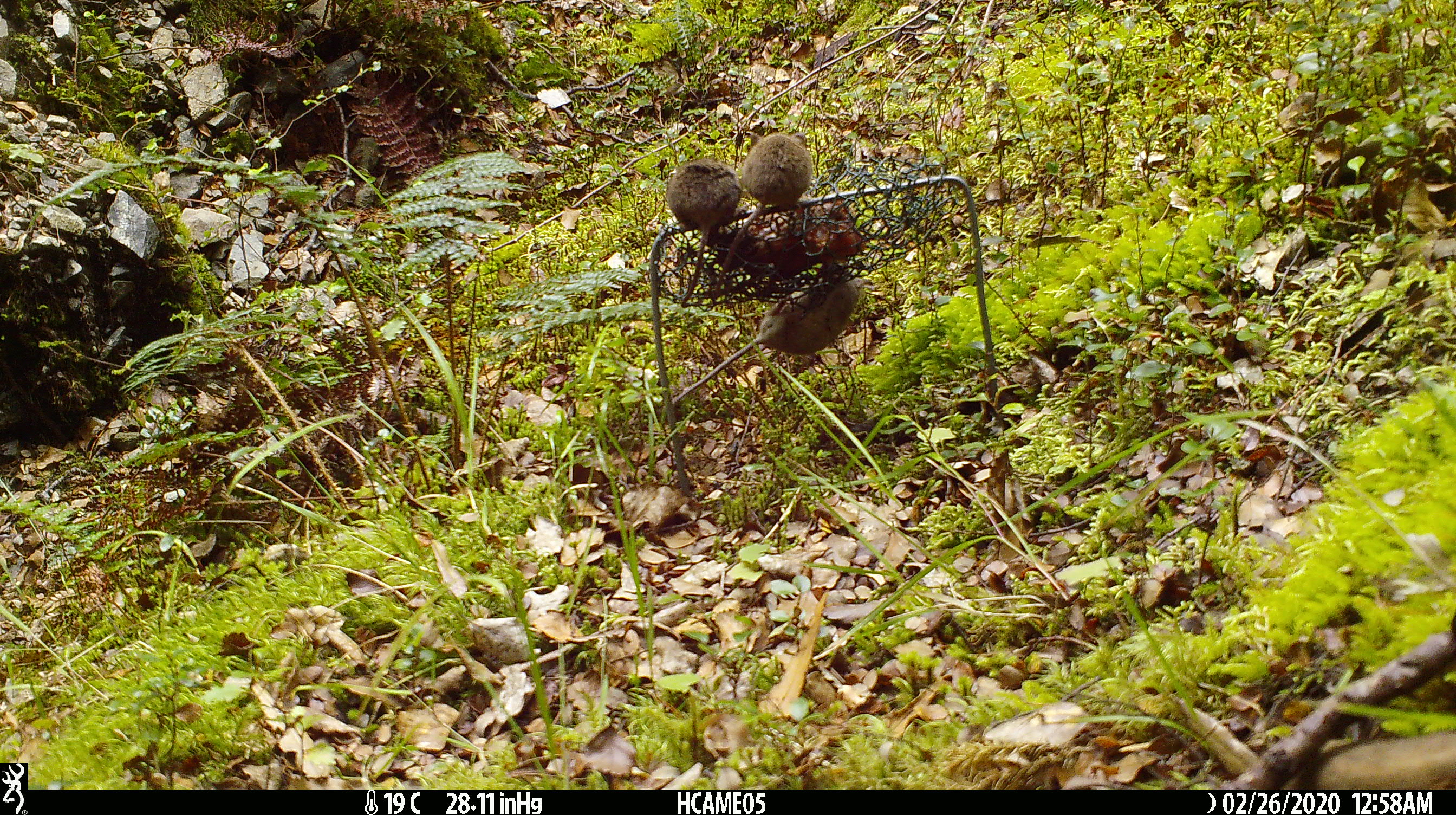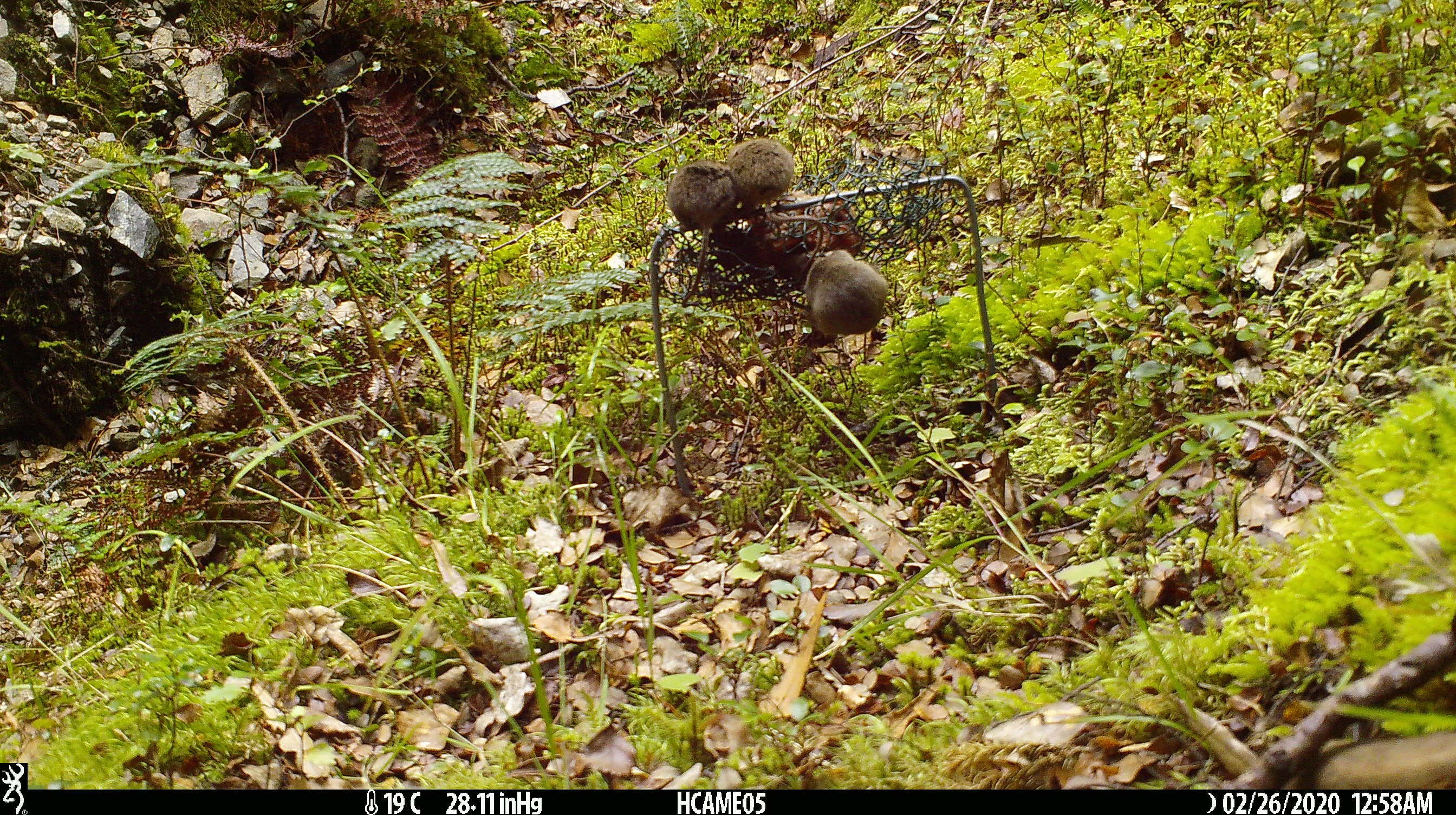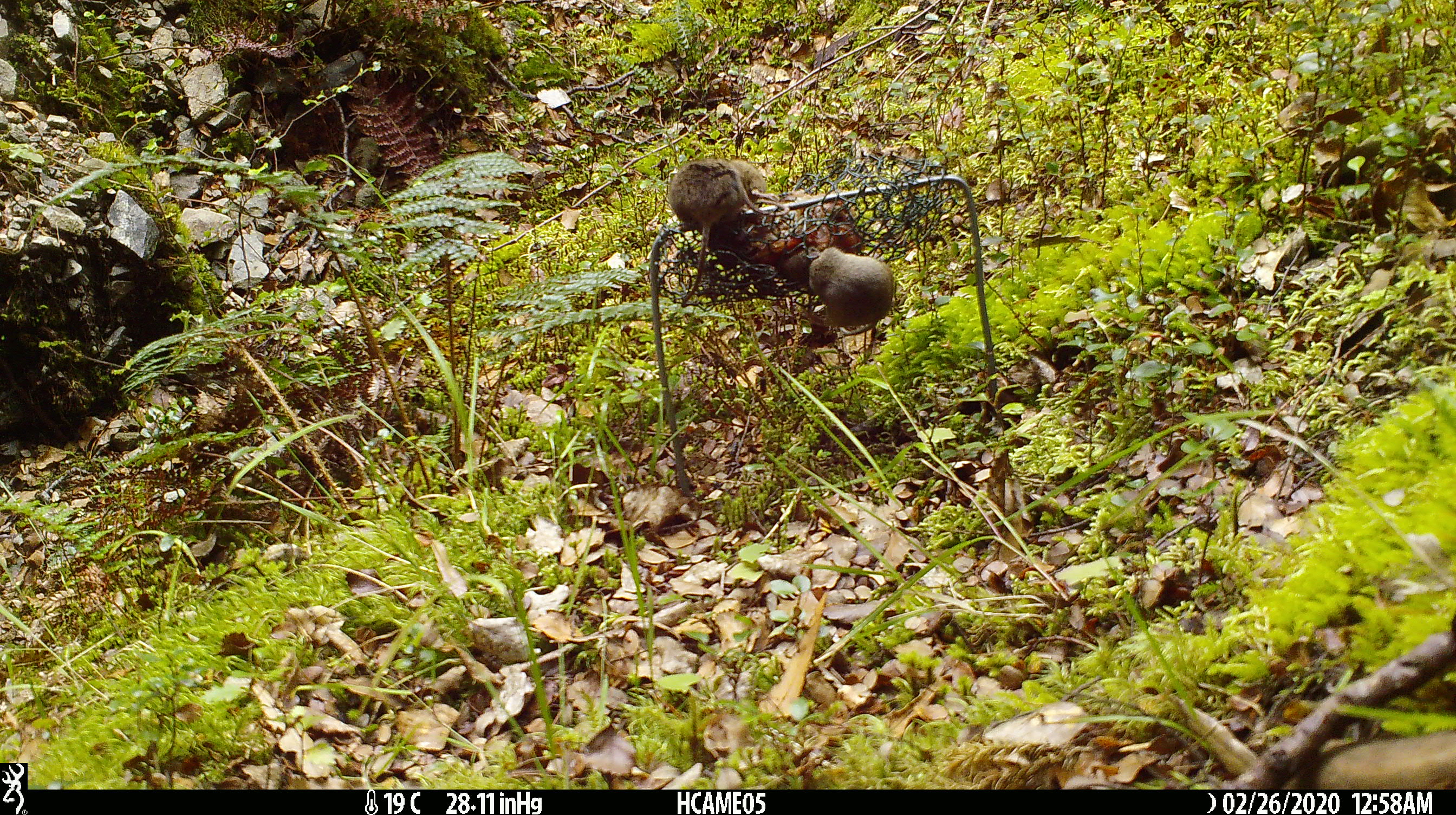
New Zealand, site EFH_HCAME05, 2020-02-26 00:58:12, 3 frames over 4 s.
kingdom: Animalia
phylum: Chordata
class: Mammalia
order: Rodentia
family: Muridae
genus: Mus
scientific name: Mus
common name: mouse